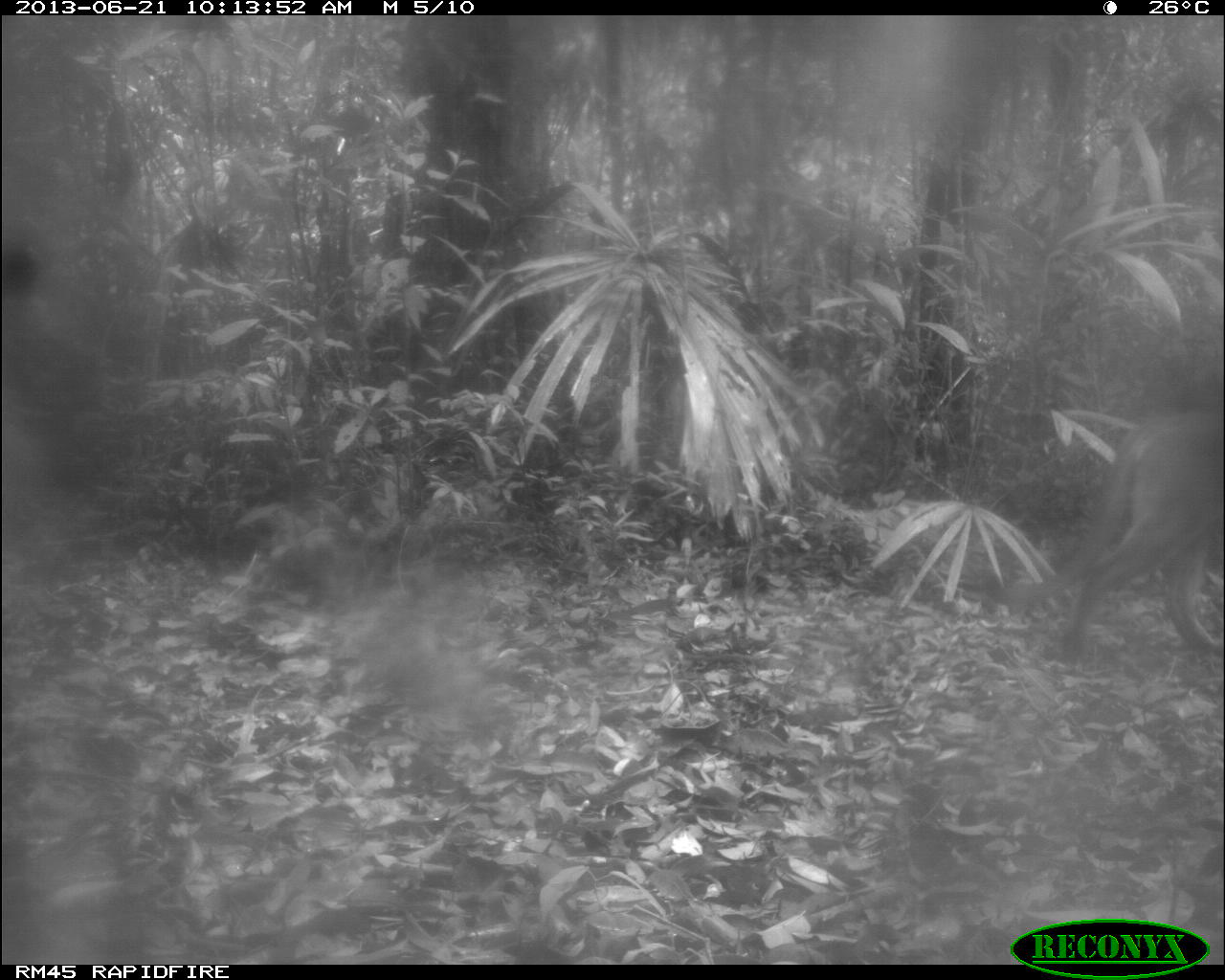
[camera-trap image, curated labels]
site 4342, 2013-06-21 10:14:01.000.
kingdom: Animalia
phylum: Chordata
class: Mammalia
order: Carnivora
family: Felidae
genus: Puma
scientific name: Puma concolor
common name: mountain lion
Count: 1.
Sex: male.